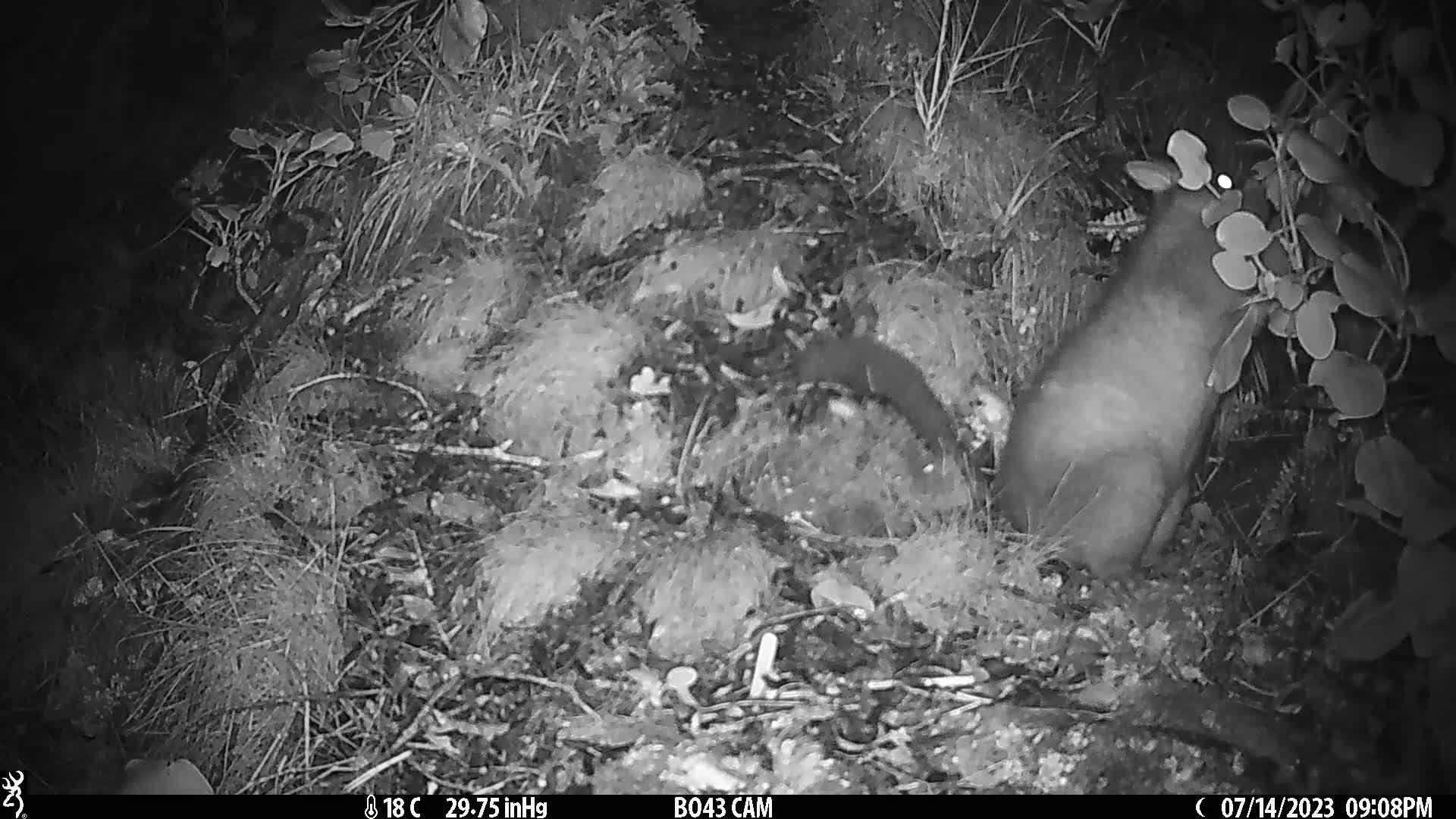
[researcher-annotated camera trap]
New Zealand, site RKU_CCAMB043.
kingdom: Animalia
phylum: Chordata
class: Mammalia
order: Diprotodontia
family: Phalangeridae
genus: Trichosurus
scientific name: Trichosurus vulpecula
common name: common brushtail possum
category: possum